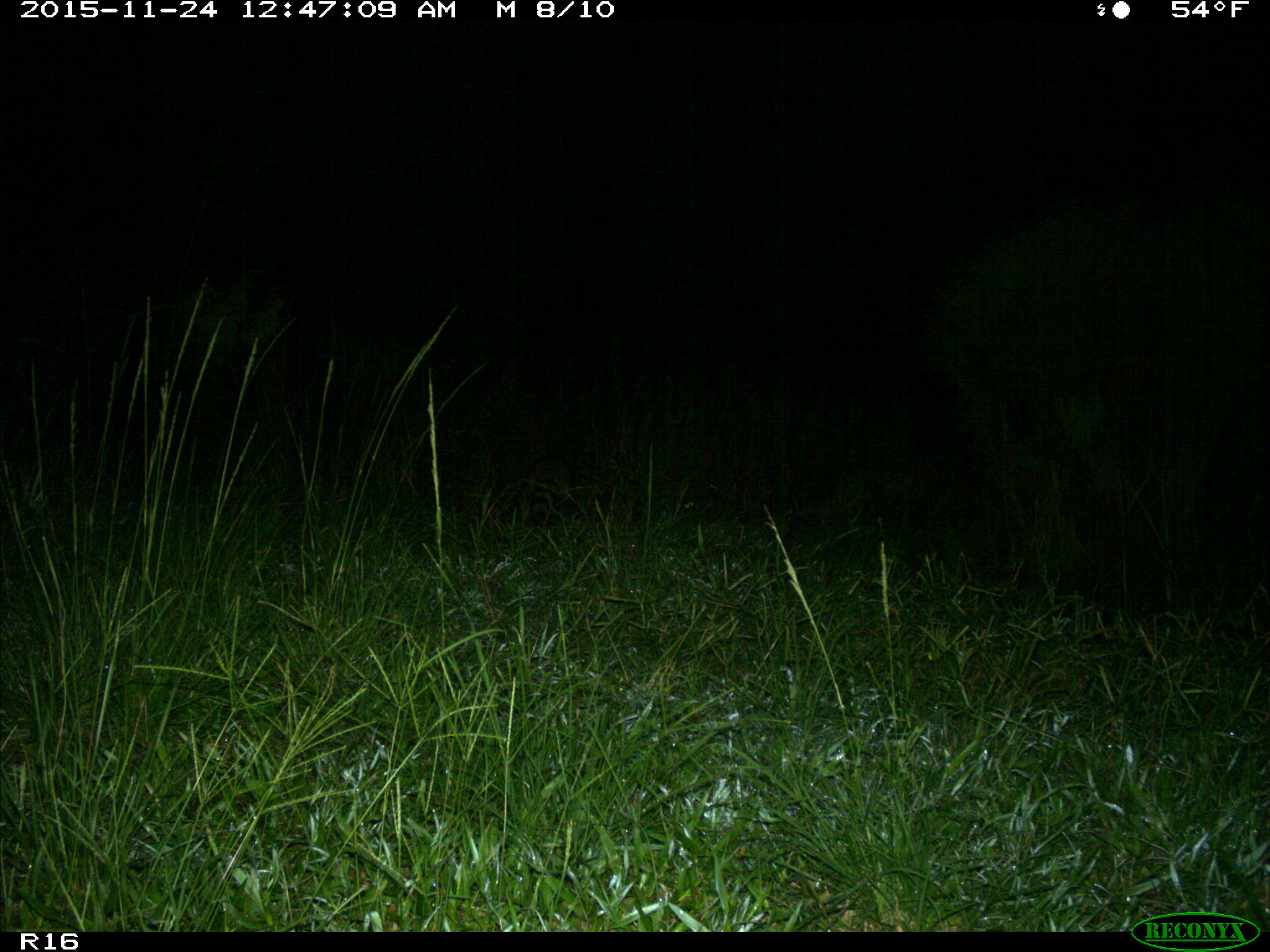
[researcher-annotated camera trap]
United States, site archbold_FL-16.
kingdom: Animalia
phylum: Chordata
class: Mammalia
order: Carnivora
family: Procyonidae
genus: Procyon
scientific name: Procyon lotor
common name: common raccoon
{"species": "Procyon lotor (common raccoon)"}